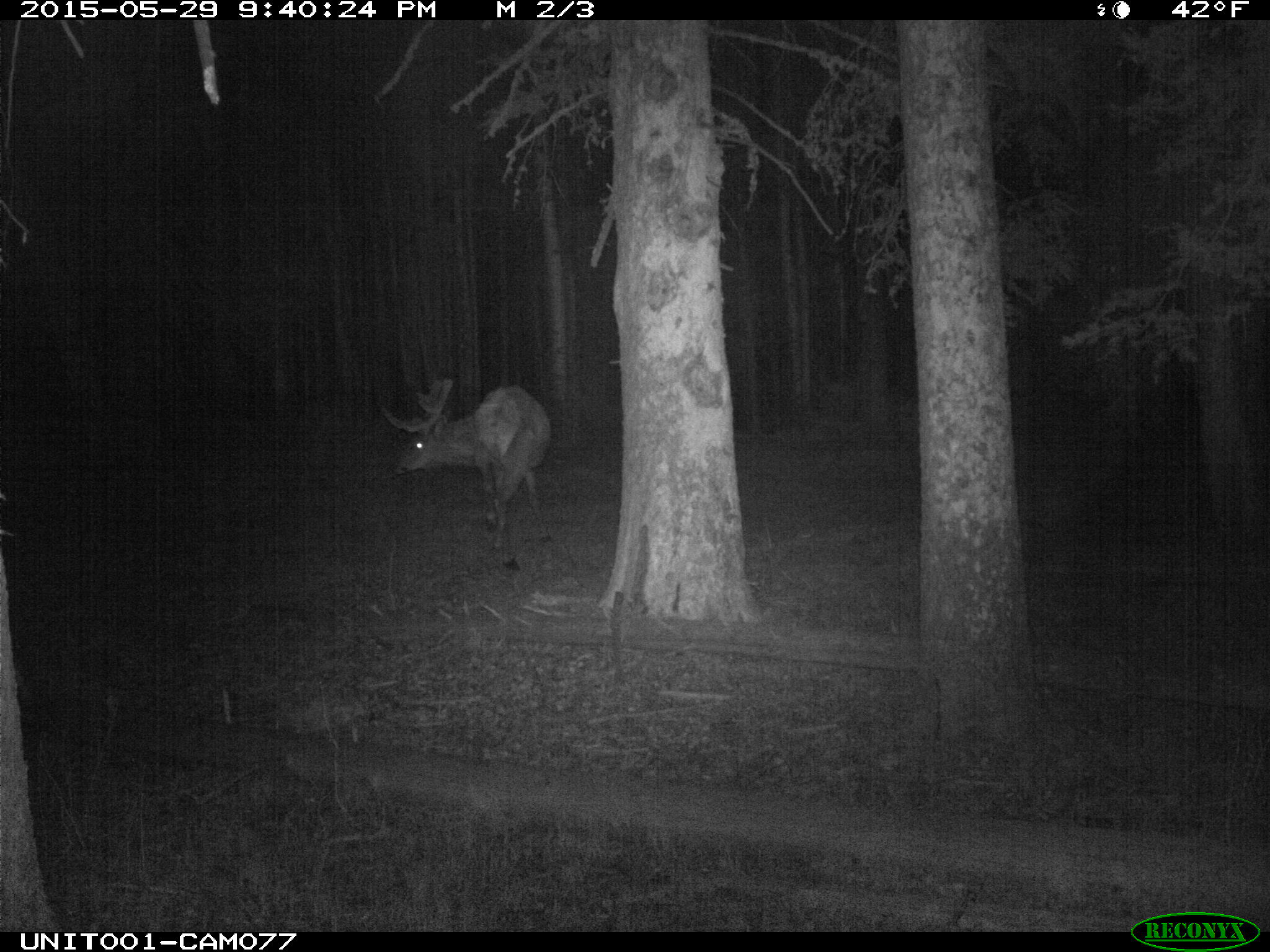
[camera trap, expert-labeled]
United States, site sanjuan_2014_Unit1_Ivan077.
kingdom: Animalia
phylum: Chordata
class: Mammalia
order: Artiodactyla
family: Cervidae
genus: Cervus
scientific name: Cervus elaphus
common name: red deer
Cervus elaphus (red deer).